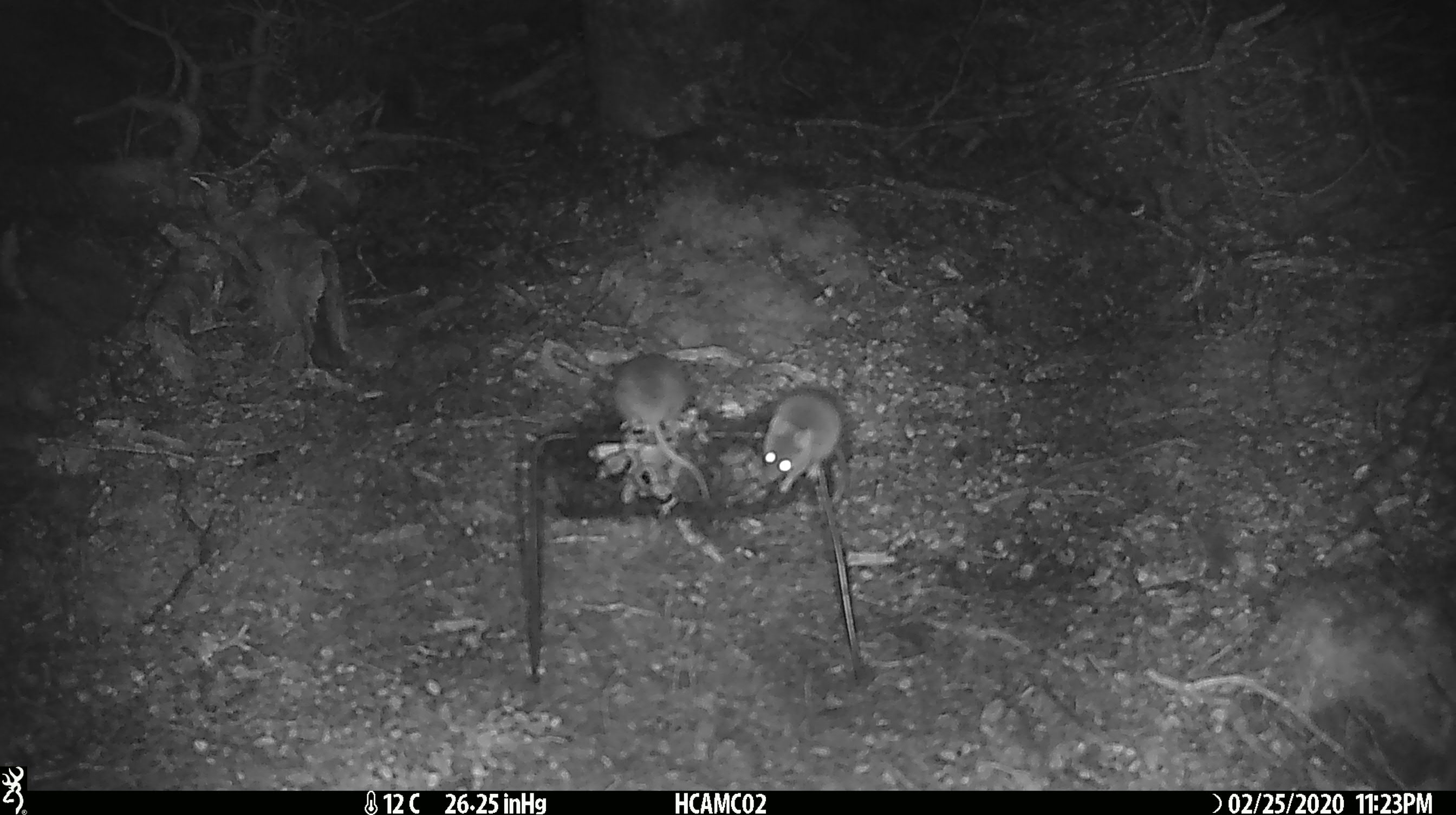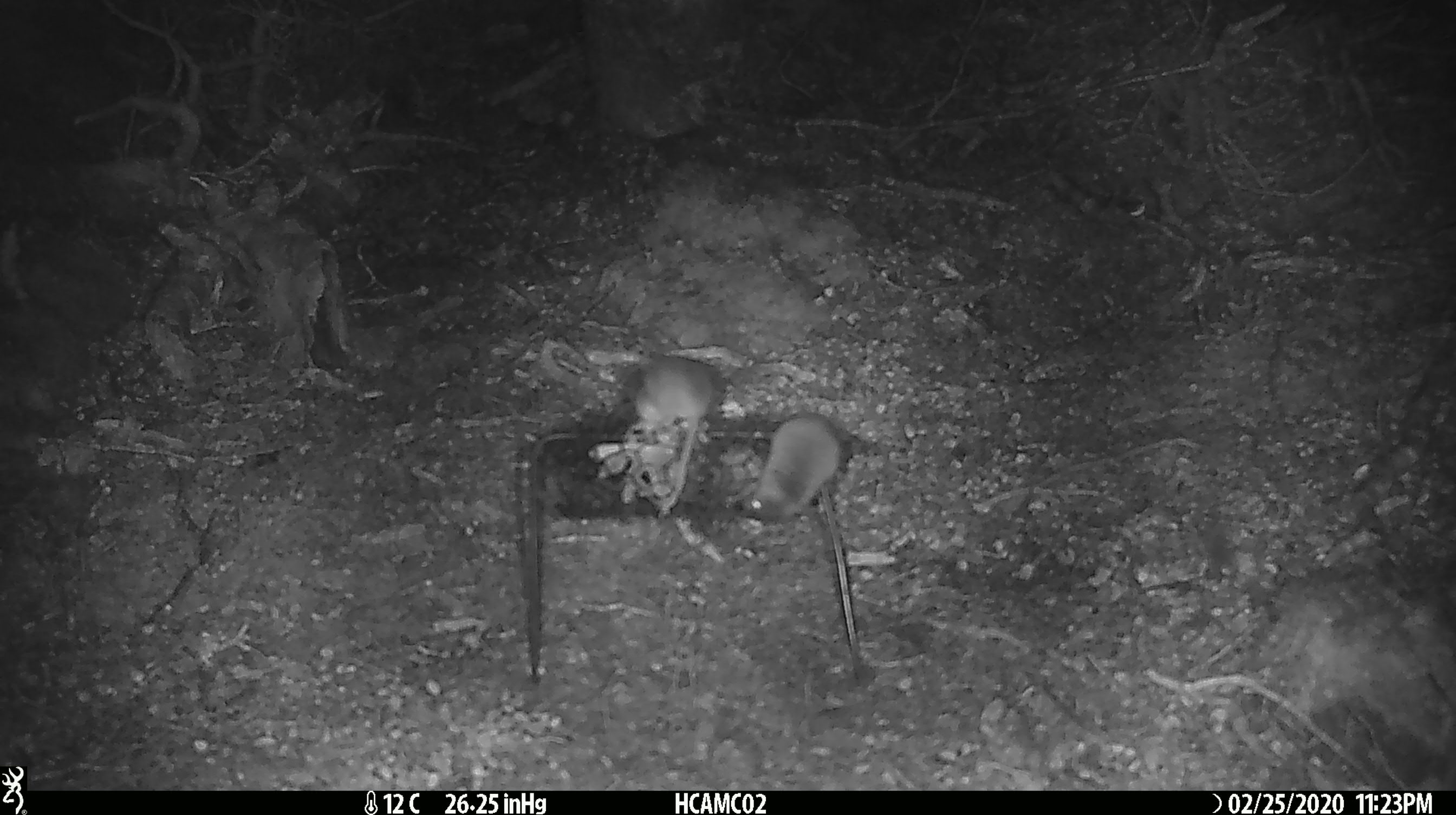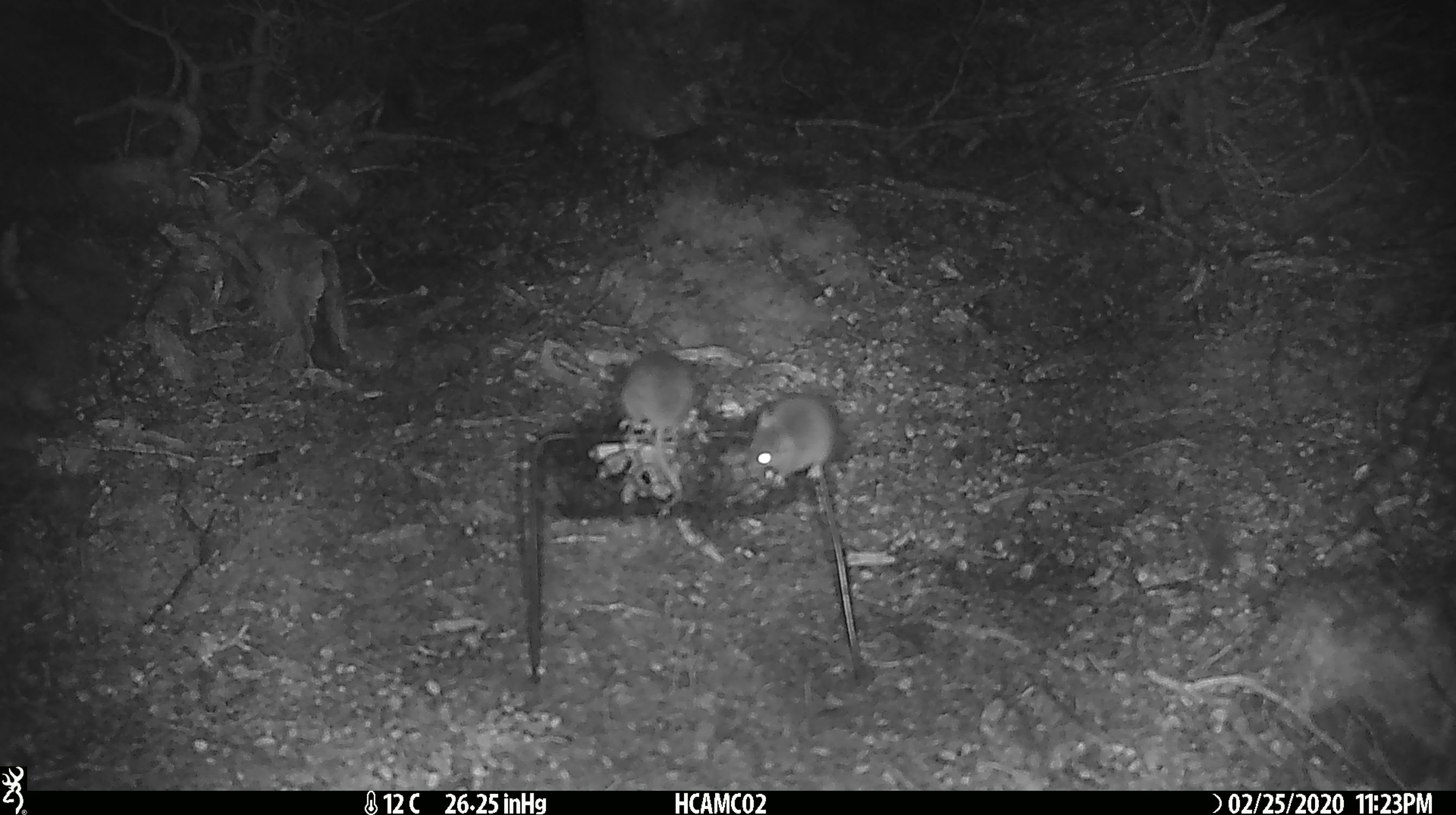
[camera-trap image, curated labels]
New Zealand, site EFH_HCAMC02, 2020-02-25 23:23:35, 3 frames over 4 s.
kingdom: Animalia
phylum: Chordata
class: Mammalia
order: Rodentia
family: Muridae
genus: Mus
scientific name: Mus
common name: mouse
Mouse (Mus).